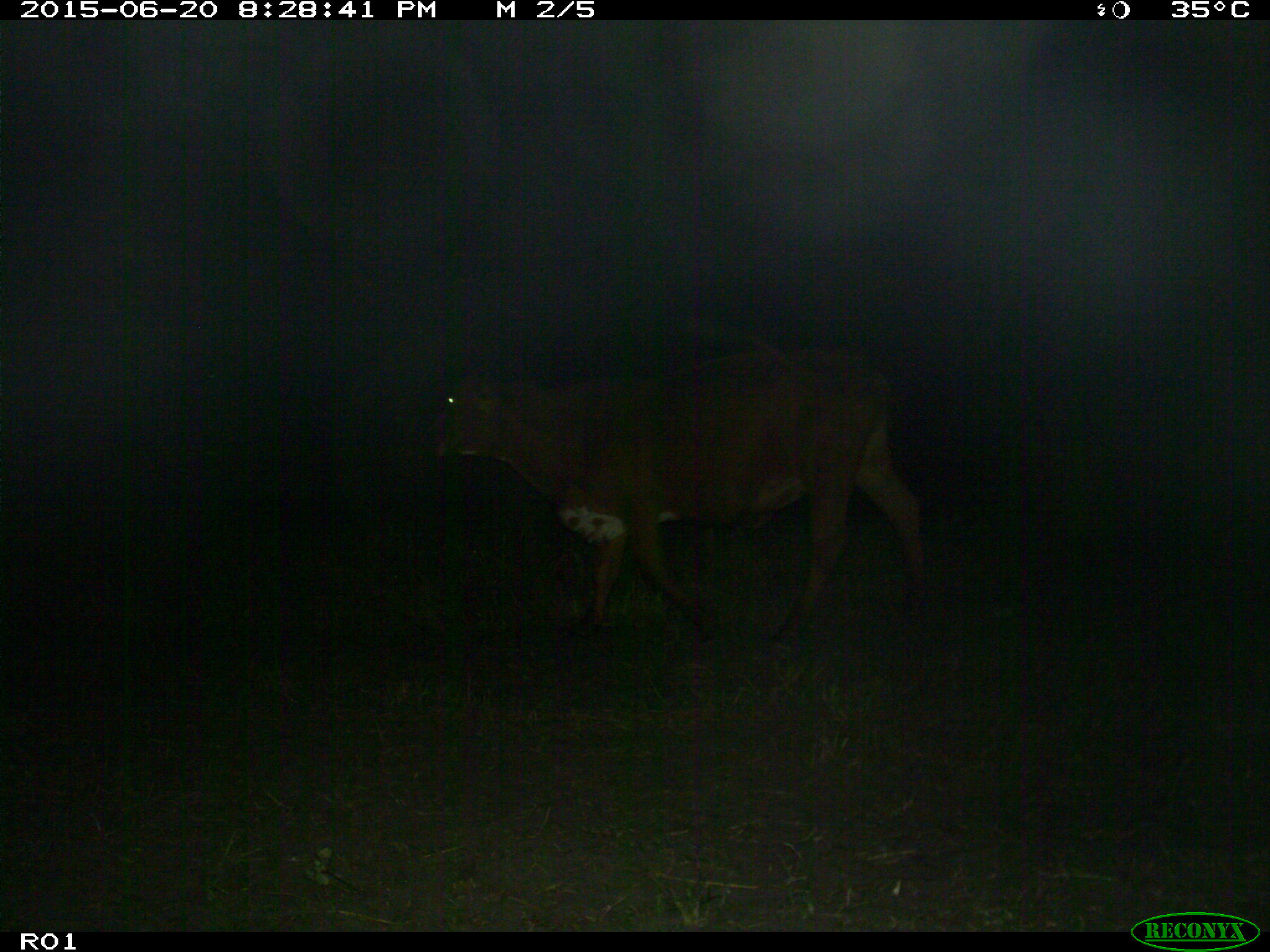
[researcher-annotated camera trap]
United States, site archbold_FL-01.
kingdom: Animalia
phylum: Chordata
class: Mammalia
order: Artiodactyla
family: Bovidae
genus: Bos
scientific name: Bos taurus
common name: domestic cow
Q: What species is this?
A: Bos taurus (domestic cow).